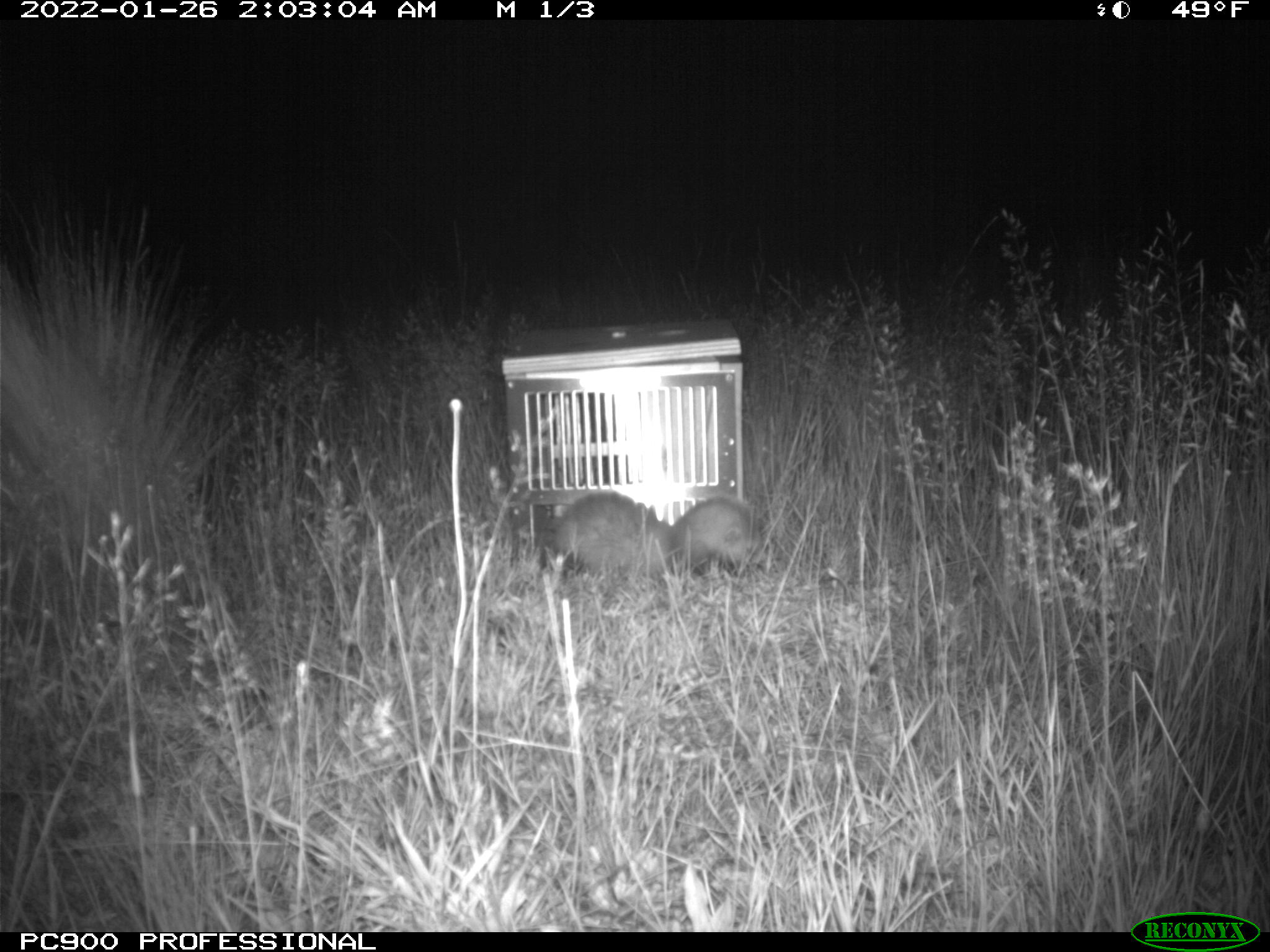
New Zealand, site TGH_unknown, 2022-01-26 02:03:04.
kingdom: Animalia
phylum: Chordata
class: Mammalia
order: Carnivora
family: Mustelidae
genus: Mustela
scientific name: Mustela furo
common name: ferret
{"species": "ferret (Mustela furo)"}